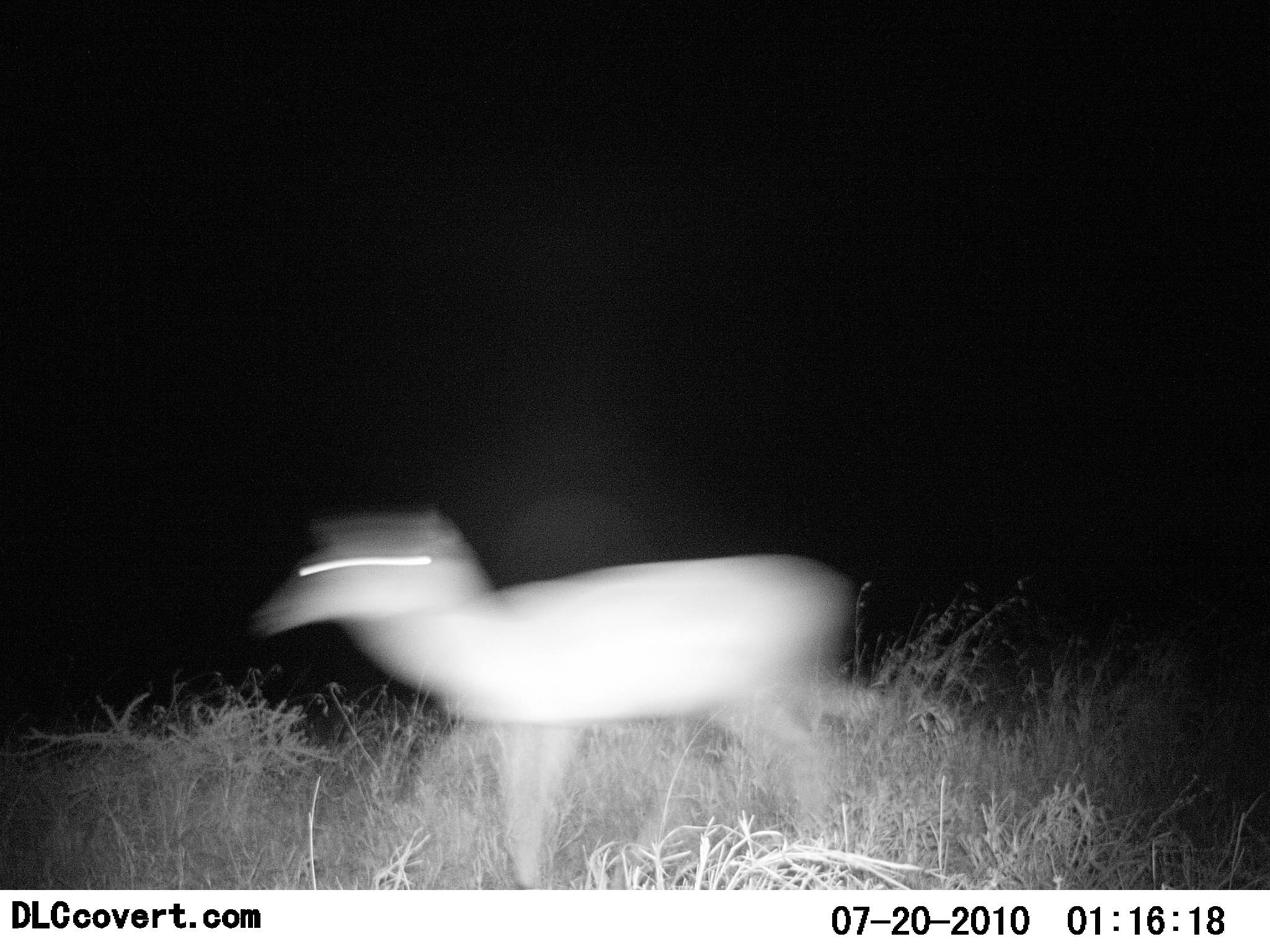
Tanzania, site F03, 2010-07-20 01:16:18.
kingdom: Animalia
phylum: Chordata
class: Mammalia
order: Artiodactyla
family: Bovidae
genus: Redunca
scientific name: Redunca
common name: reedbuck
Reedbuck (Redunca), count 1. Behavior (volunteer vote fractions): standing 14%, resting 0%, moving 100%, interacting 0%. Young present (vote fraction): 0%. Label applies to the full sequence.